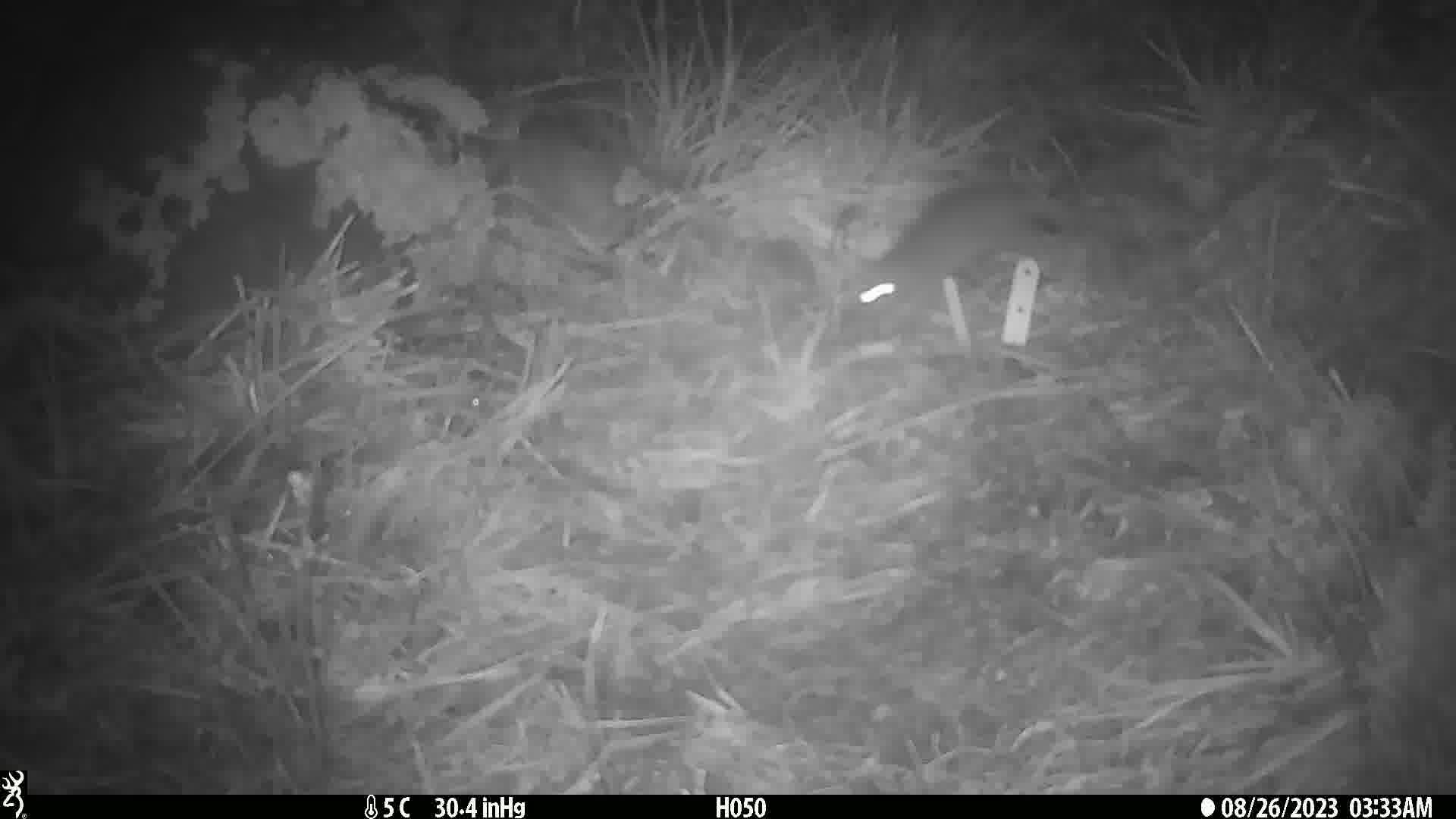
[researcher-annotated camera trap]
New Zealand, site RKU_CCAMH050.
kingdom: Animalia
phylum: Chordata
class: Mammalia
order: Rodentia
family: Muridae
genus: Rattus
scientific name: Rattus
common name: rat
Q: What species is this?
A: Rat (Rattus).